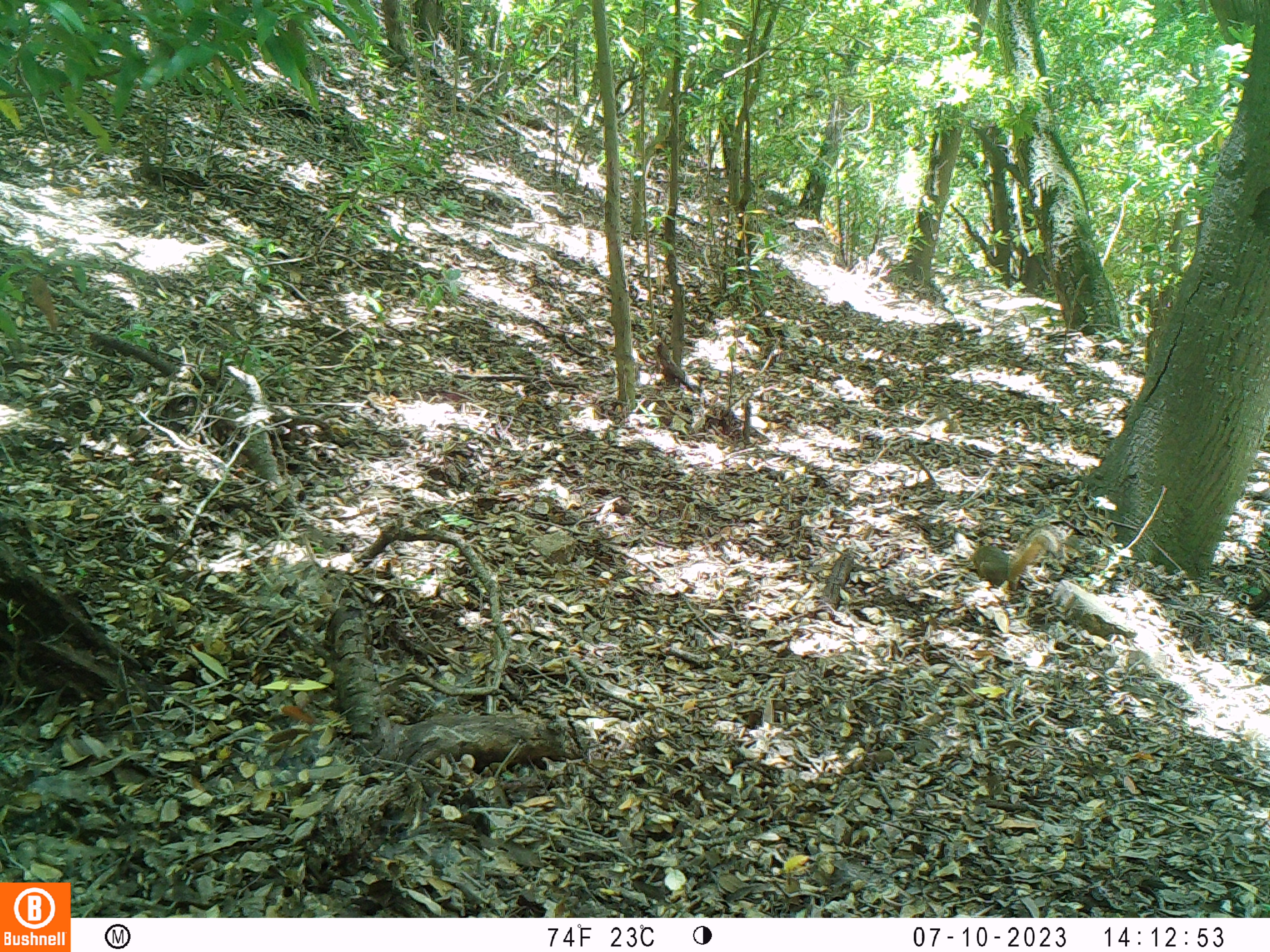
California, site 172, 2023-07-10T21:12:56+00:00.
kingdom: Animalia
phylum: Chordata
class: Mammalia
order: Rodentia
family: Sciuridae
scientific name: Sciuridae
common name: squirrel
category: unknown squirrel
Unknown squirrel (squirrel) (Sciuridae).